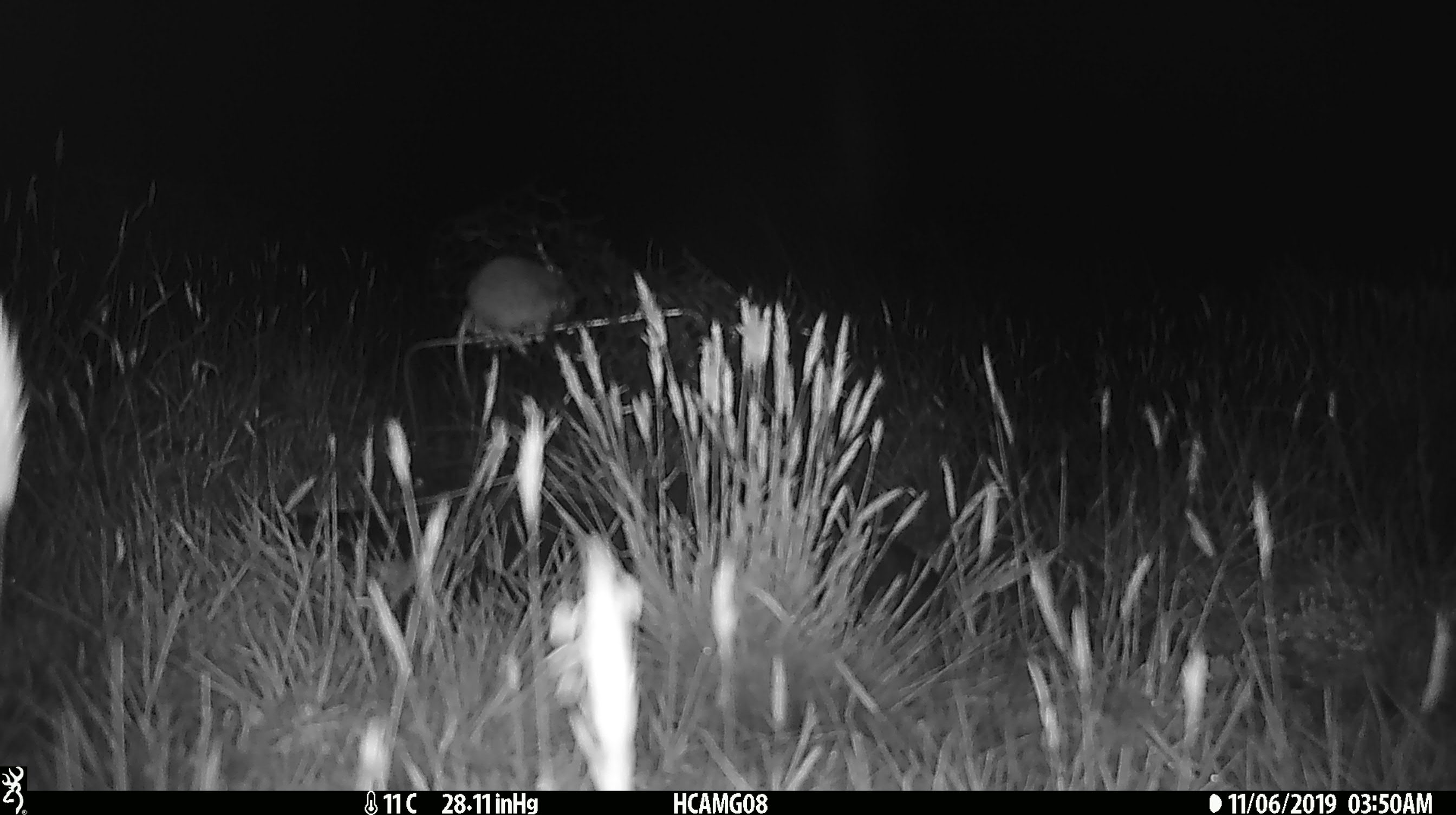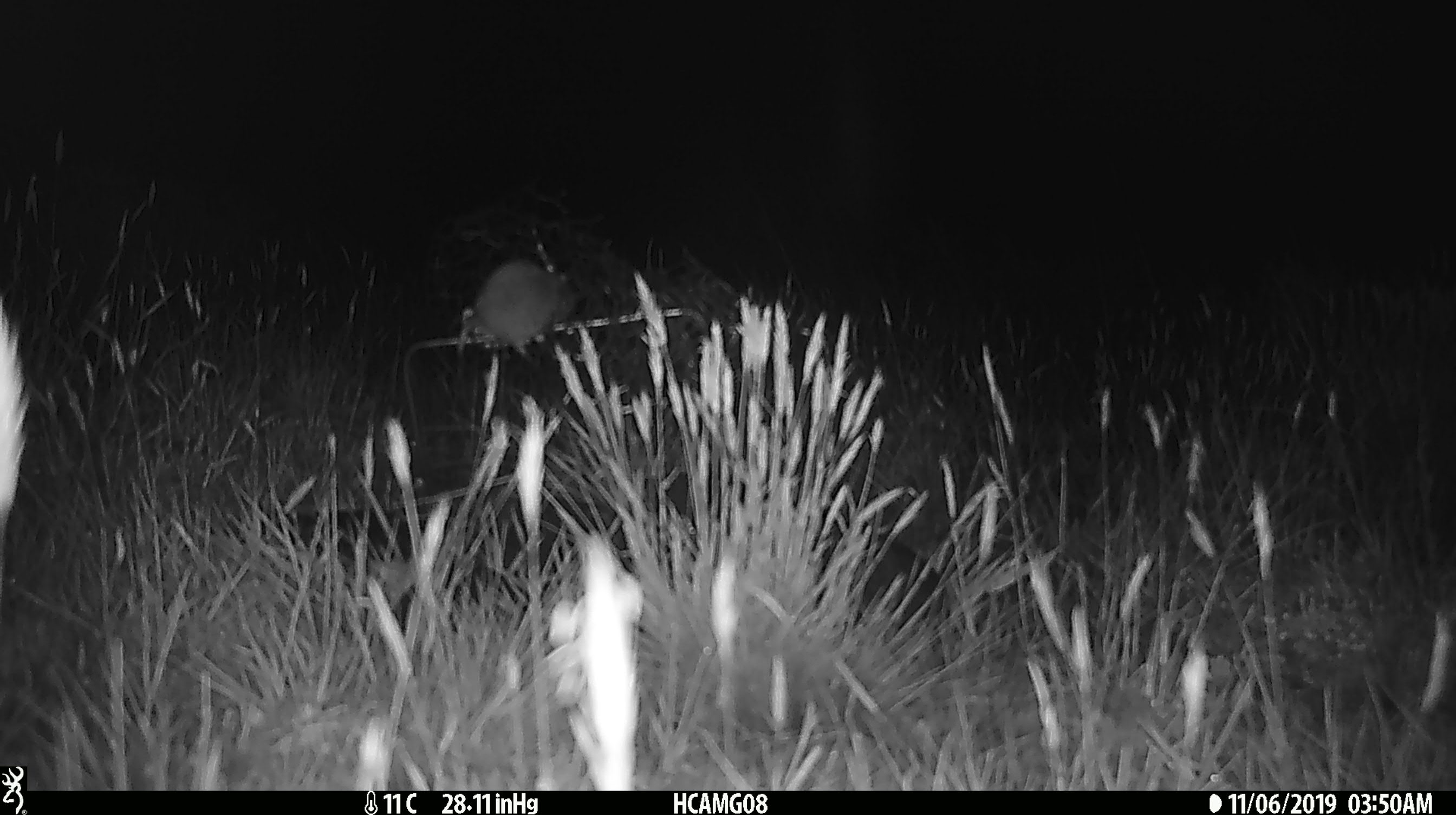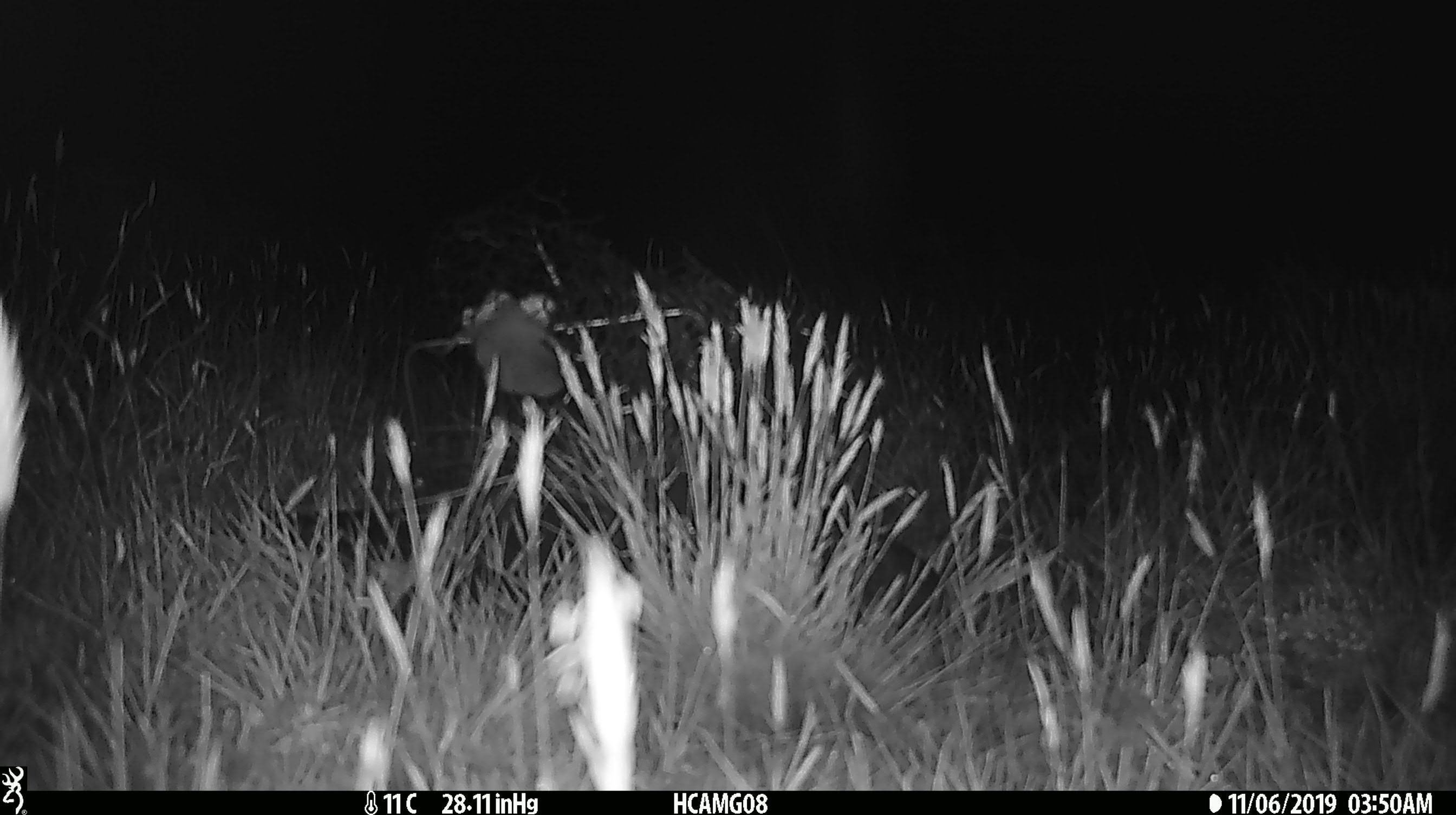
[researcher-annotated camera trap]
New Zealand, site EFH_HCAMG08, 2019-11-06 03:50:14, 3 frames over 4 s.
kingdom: Animalia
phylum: Chordata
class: Mammalia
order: Rodentia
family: Muridae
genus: Mus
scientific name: Mus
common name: mouse